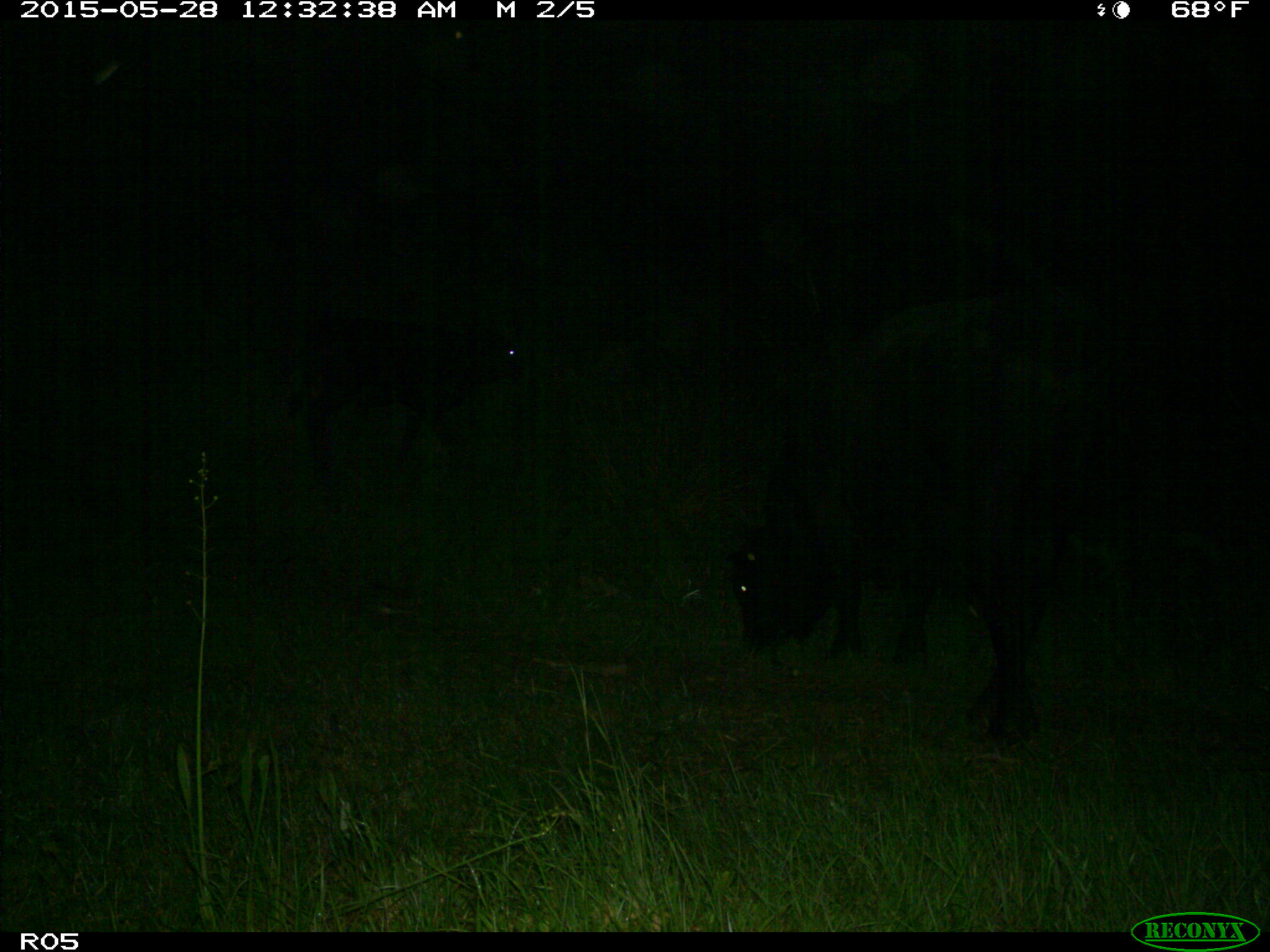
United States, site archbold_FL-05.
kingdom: Animalia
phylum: Chordata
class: Mammalia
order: Artiodactyla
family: Bovidae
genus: Bos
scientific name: Bos taurus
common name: domestic cow